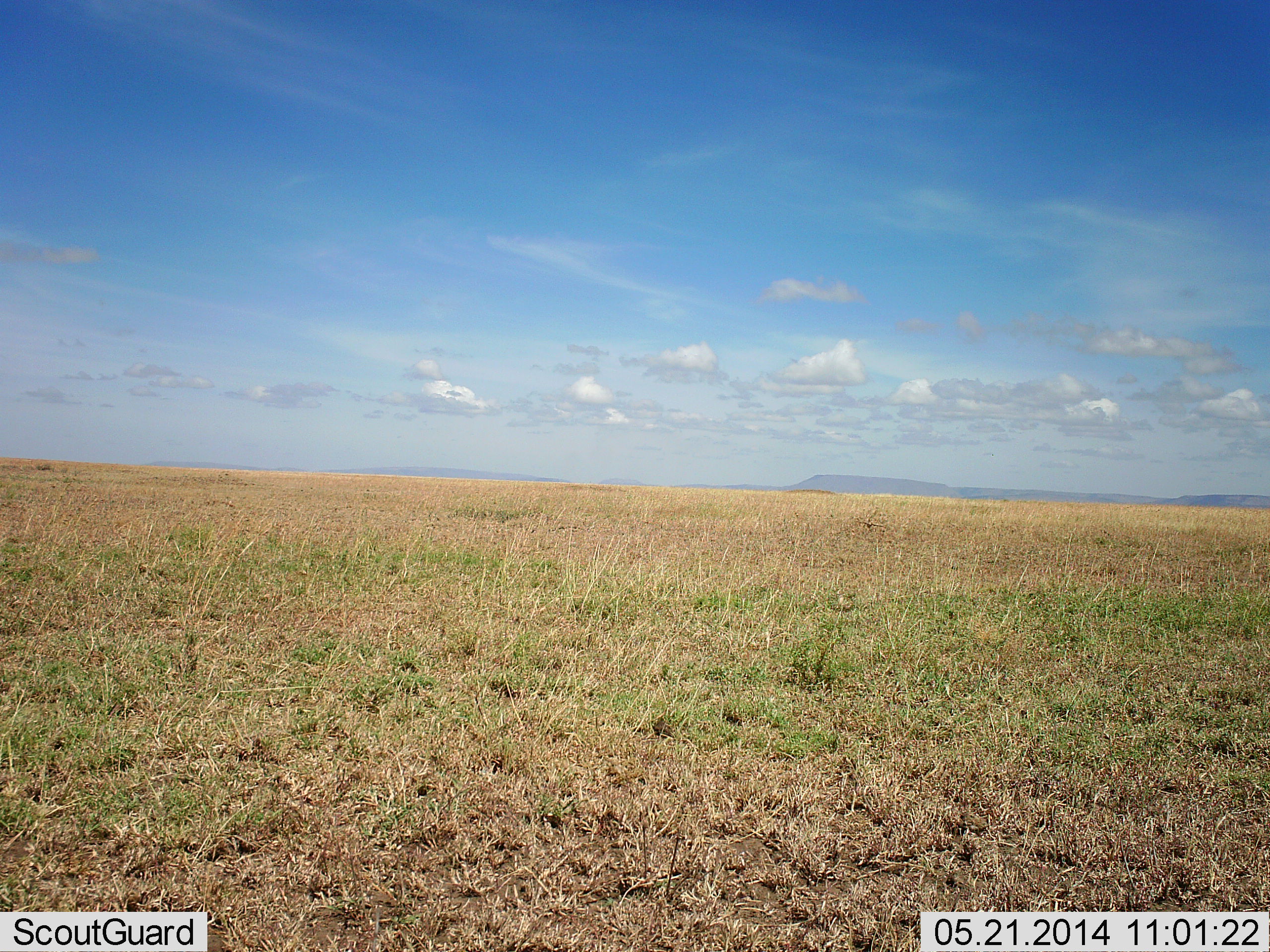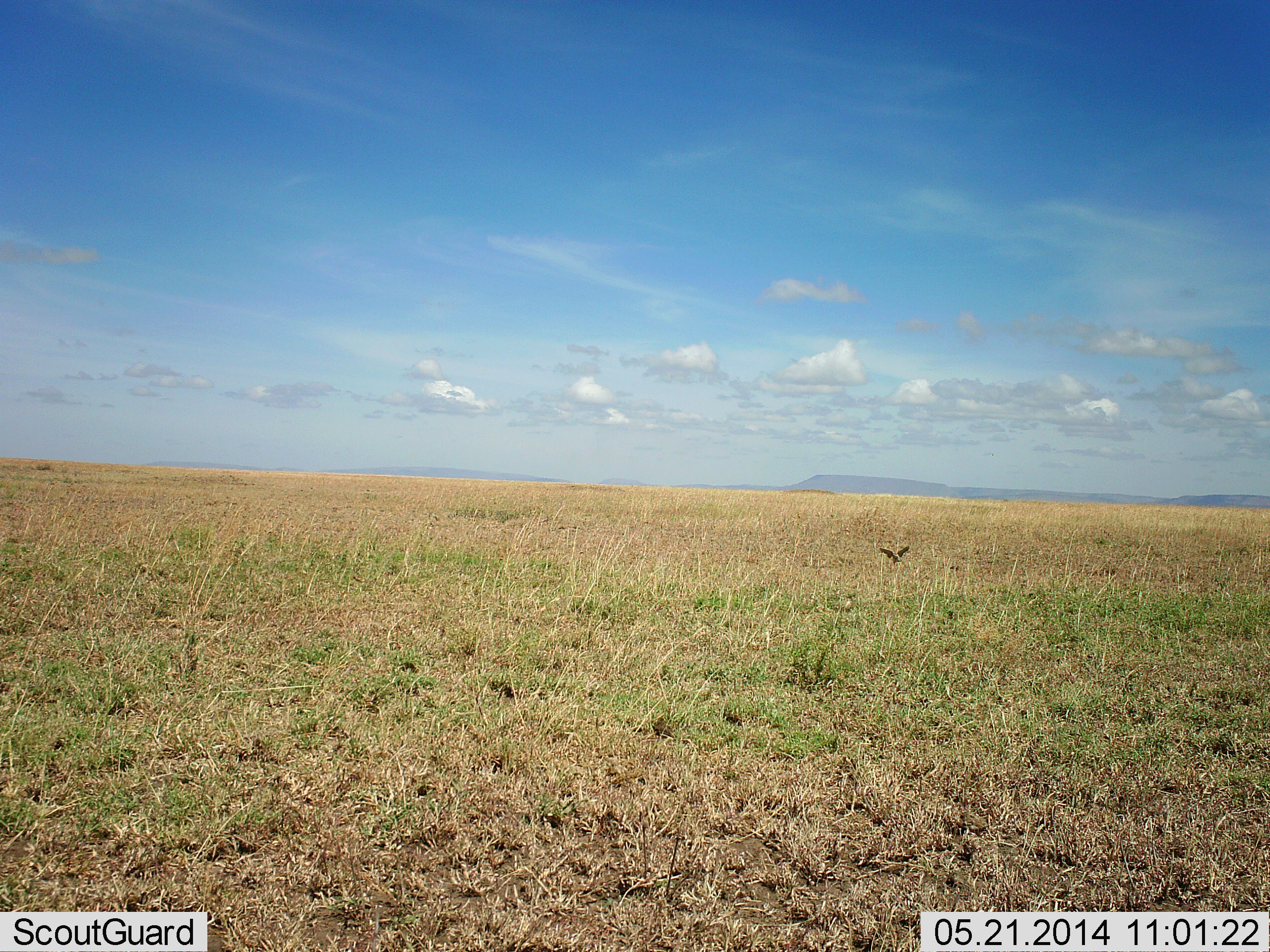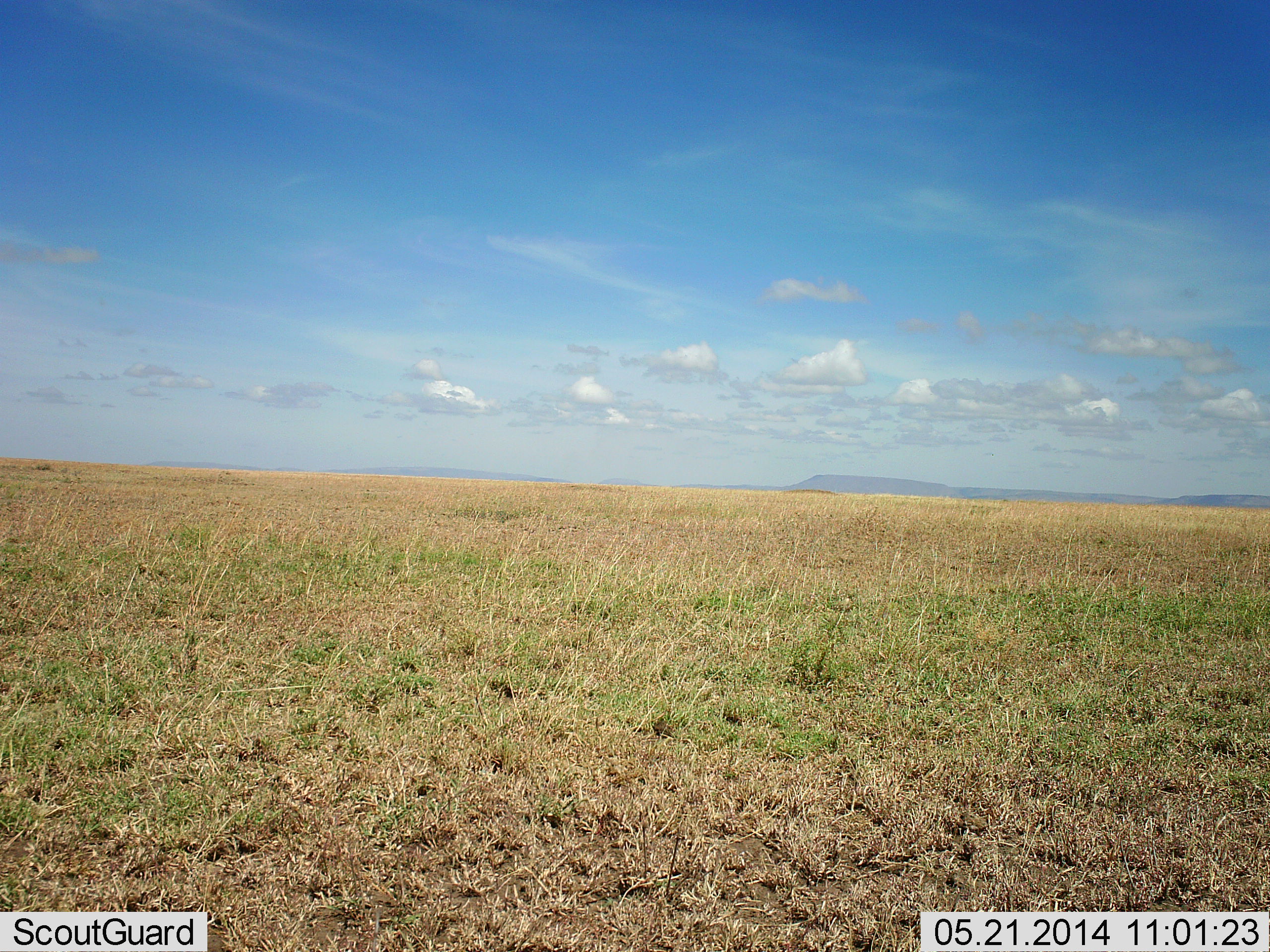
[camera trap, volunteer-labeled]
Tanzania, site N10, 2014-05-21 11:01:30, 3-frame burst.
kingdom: Animalia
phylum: Chordata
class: Aves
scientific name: Aves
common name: bird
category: otherbird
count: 1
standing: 0%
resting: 0%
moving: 100%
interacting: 0%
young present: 0%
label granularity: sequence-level